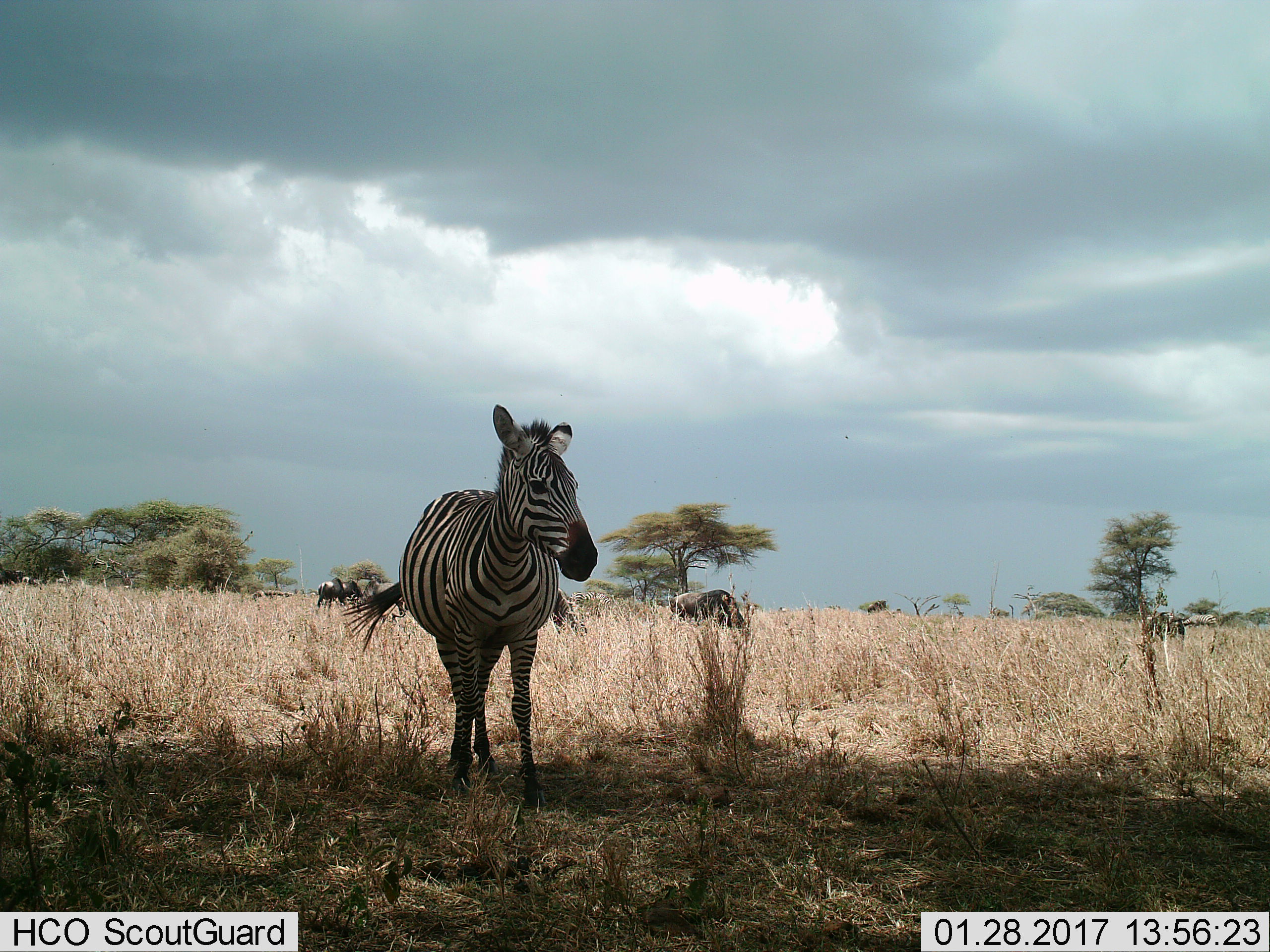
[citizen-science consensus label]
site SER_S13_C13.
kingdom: Animalia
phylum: Chordata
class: Mammalia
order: Perissodactyla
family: Equidae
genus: Equus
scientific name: Equus quagga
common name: plains zebra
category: zebraplains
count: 1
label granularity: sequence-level